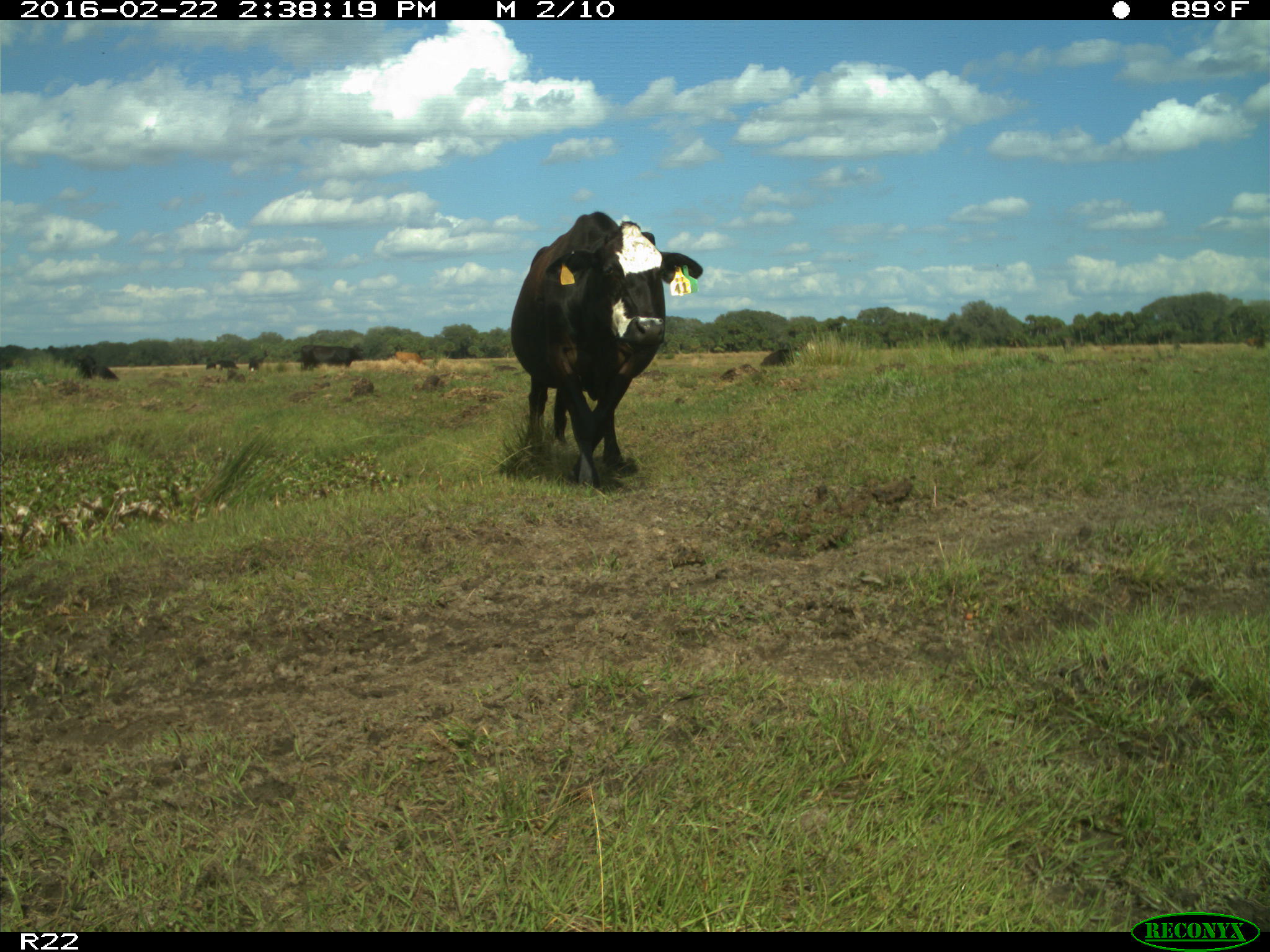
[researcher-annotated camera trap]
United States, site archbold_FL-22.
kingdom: Animalia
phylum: Chordata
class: Mammalia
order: Artiodactyla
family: Bovidae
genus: Bos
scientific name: Bos taurus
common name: domestic cow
Bos taurus (domestic cow).